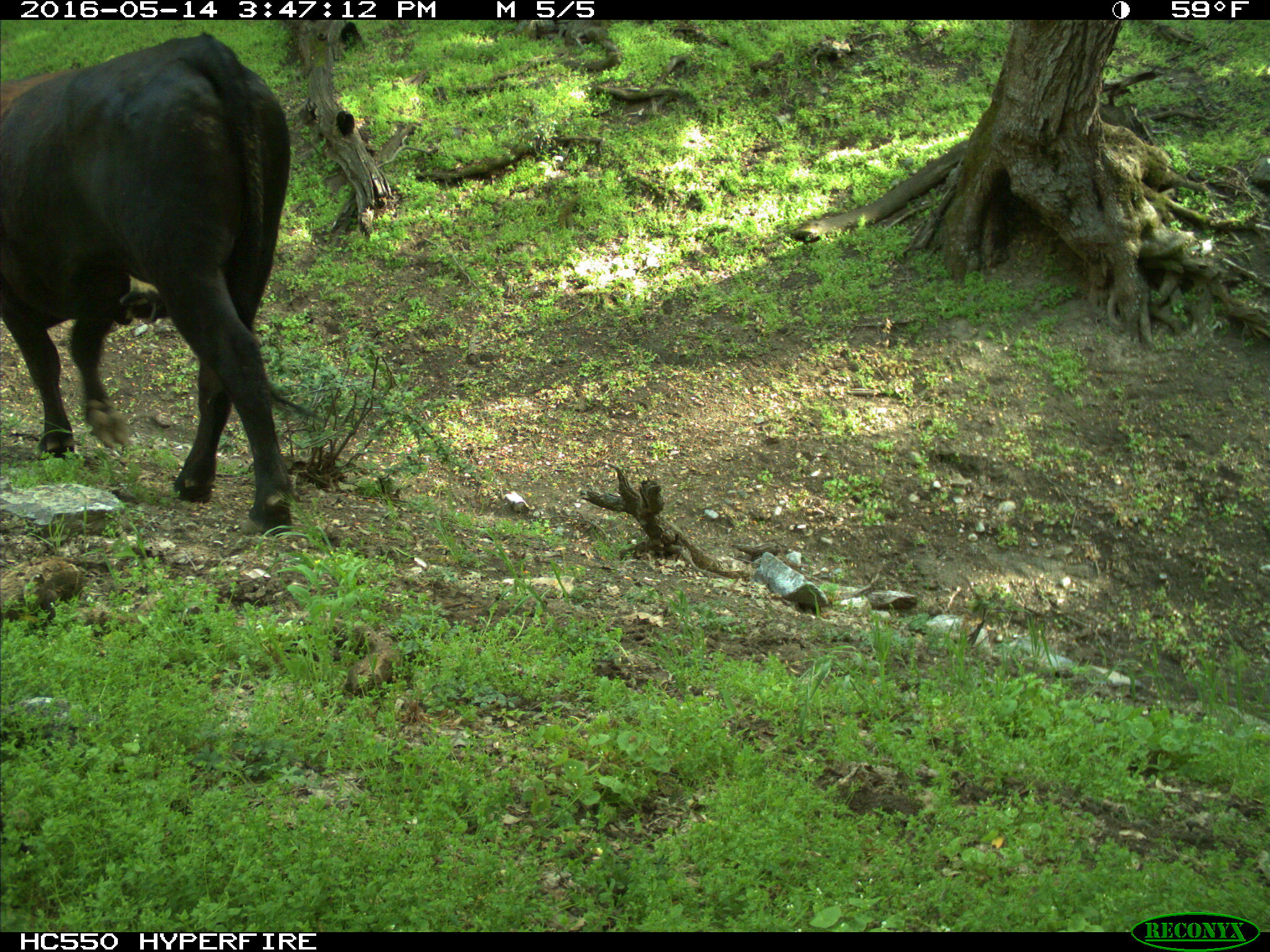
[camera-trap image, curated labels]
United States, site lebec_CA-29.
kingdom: Animalia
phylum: Chordata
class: Mammalia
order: Artiodactyla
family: Bovidae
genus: Bos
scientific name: Bos taurus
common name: domestic cow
Bos taurus (domestic cow).